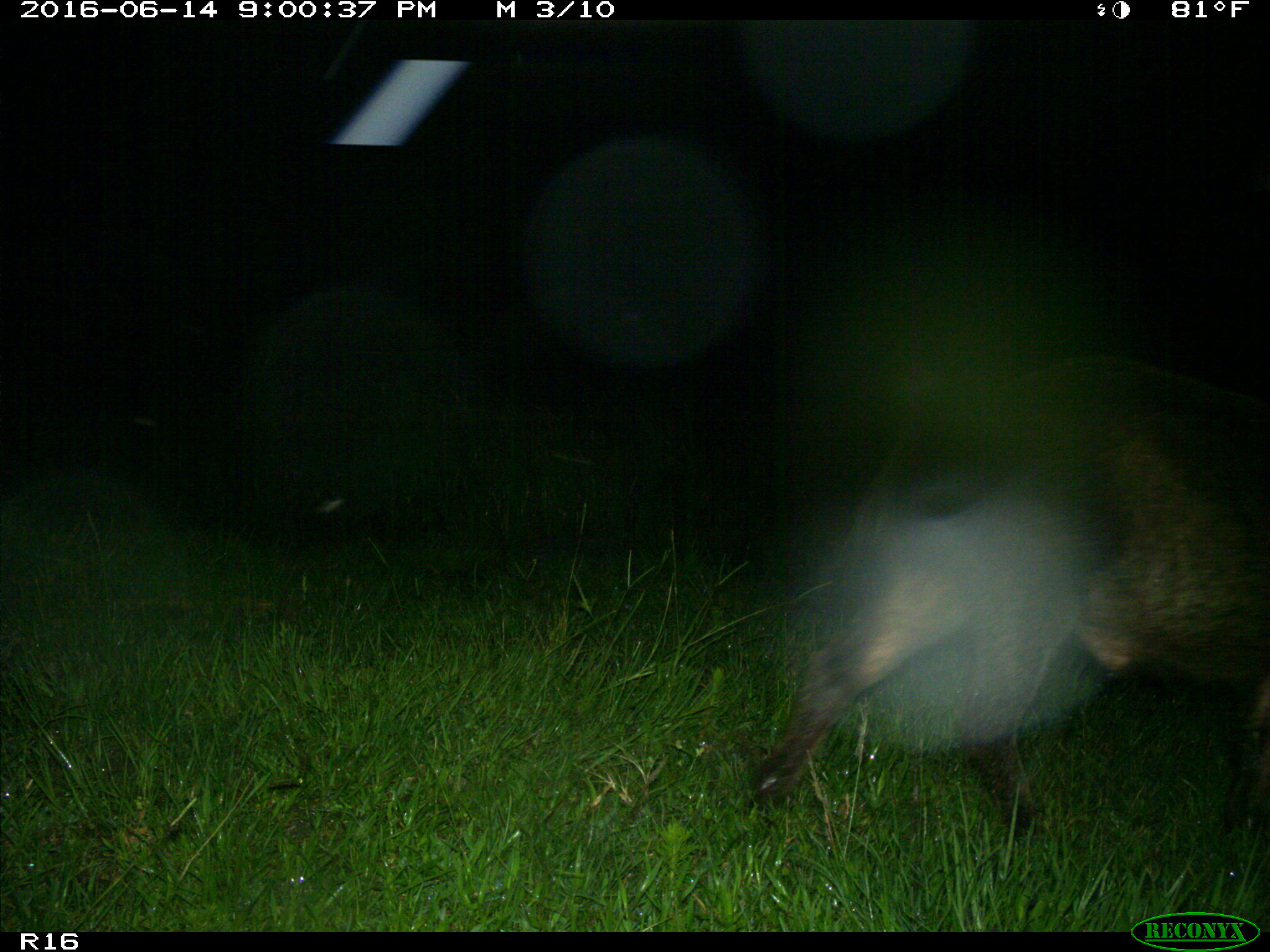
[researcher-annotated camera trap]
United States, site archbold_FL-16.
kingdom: Animalia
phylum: Chordata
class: Mammalia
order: Artiodactyla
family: Suidae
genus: Sus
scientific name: Sus scrofa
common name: wild boar